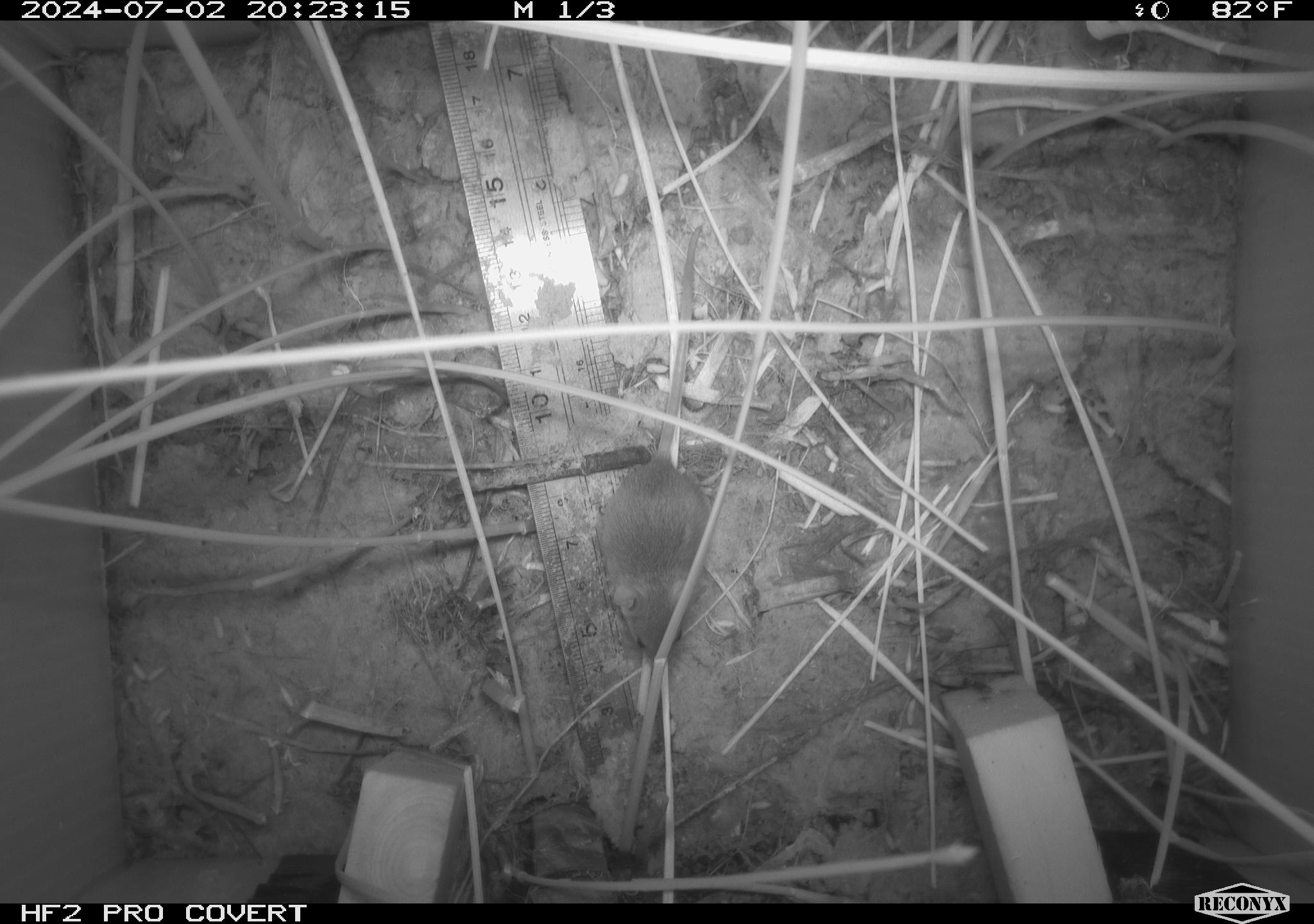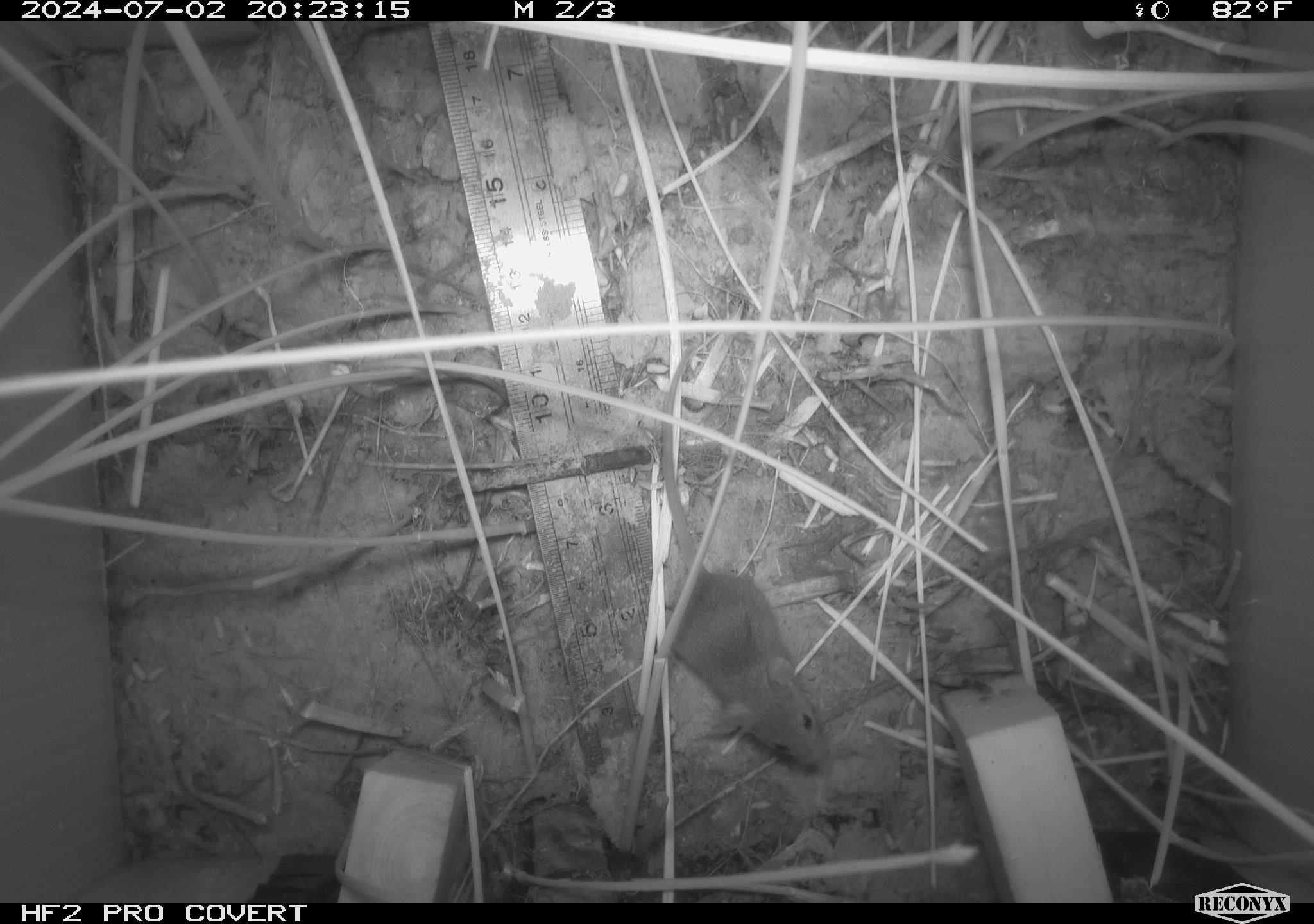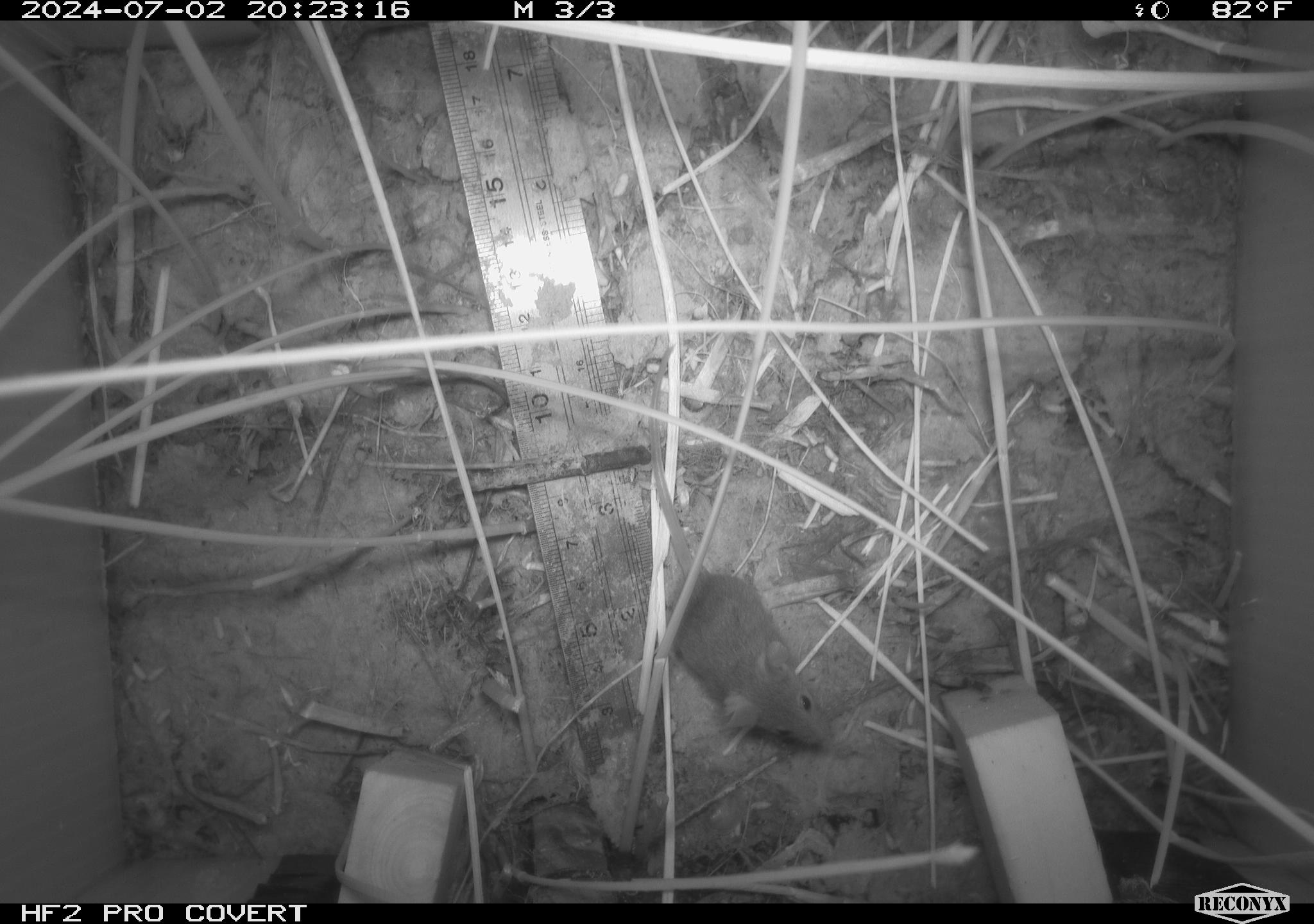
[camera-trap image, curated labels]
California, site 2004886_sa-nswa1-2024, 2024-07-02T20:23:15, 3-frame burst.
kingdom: Animalia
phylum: Chordata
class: Mammalia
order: Rodentia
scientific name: Rodentia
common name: rodent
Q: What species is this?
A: Rodent (Rodentia).